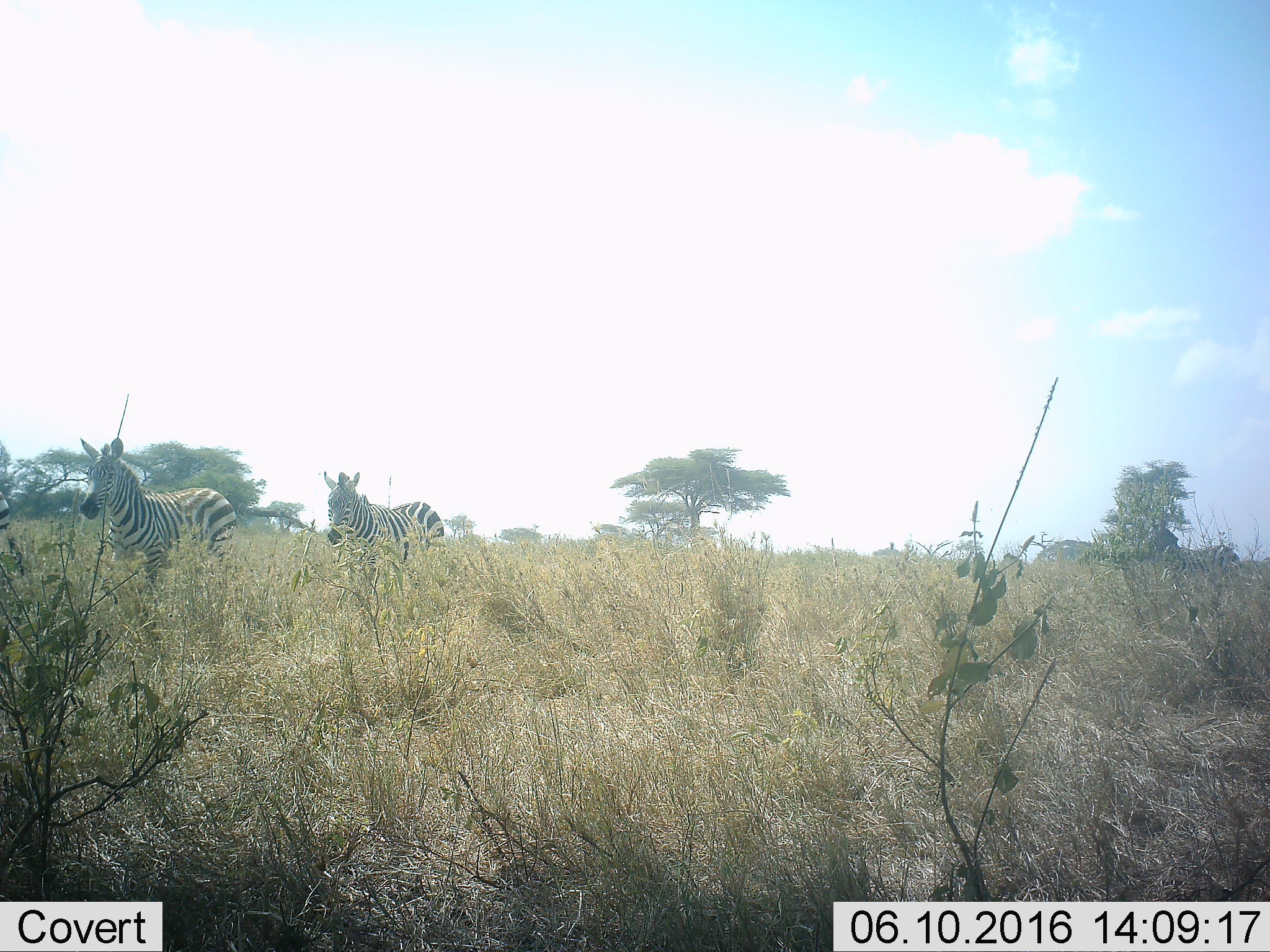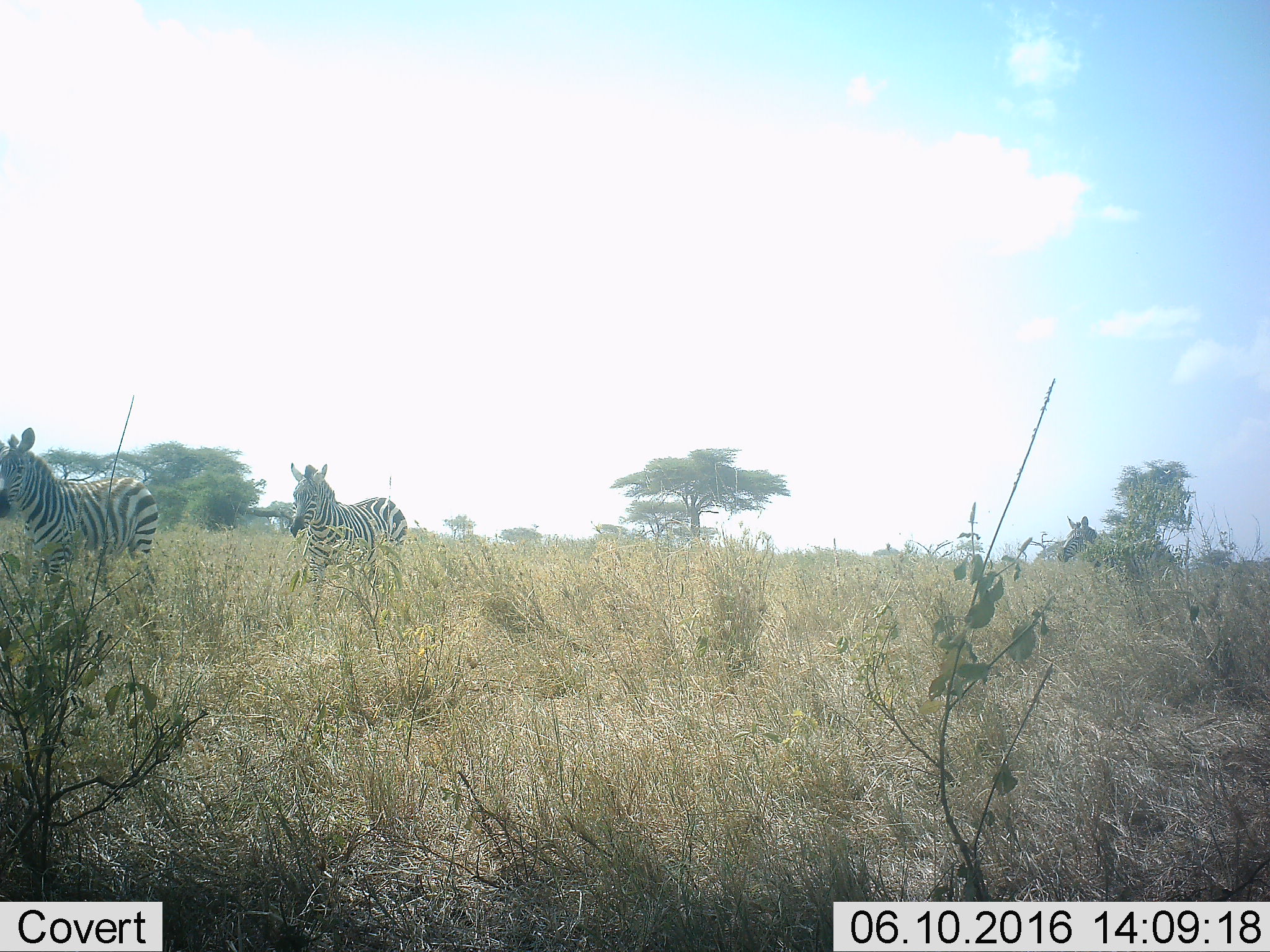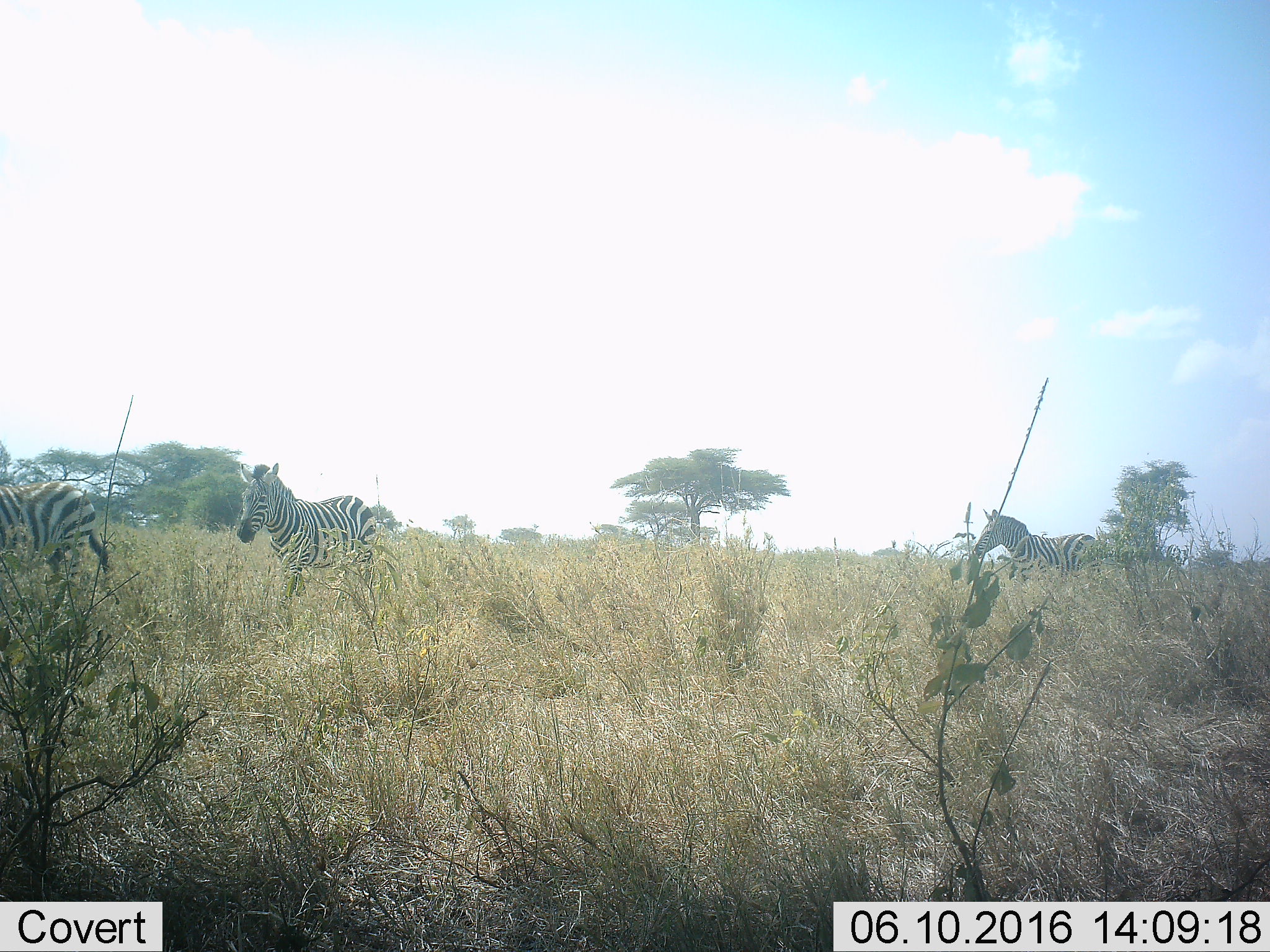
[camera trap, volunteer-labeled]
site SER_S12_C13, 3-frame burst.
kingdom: Animalia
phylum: Chordata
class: Mammalia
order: Perissodactyla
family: Equidae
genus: Equus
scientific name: Equus quagga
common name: plains zebra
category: zebraplains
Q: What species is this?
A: Zebraplains (plains zebra) (Equus quagga).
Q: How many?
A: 3.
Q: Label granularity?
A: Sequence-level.